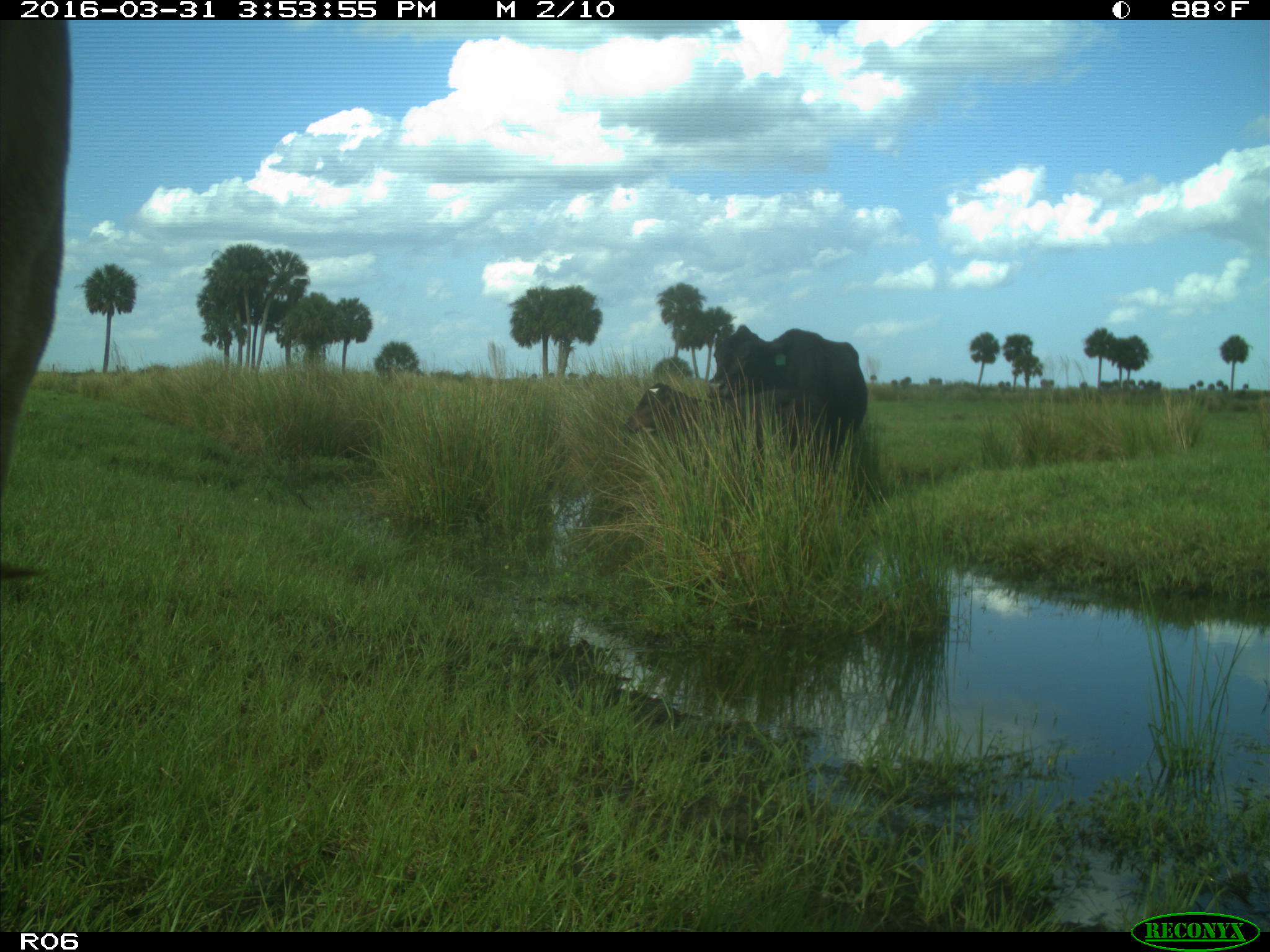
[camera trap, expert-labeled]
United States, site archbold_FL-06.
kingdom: Animalia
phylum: Chordata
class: Mammalia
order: Artiodactyla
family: Bovidae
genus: Bos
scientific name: Bos taurus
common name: domestic cow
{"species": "Bos taurus (domestic cow)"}